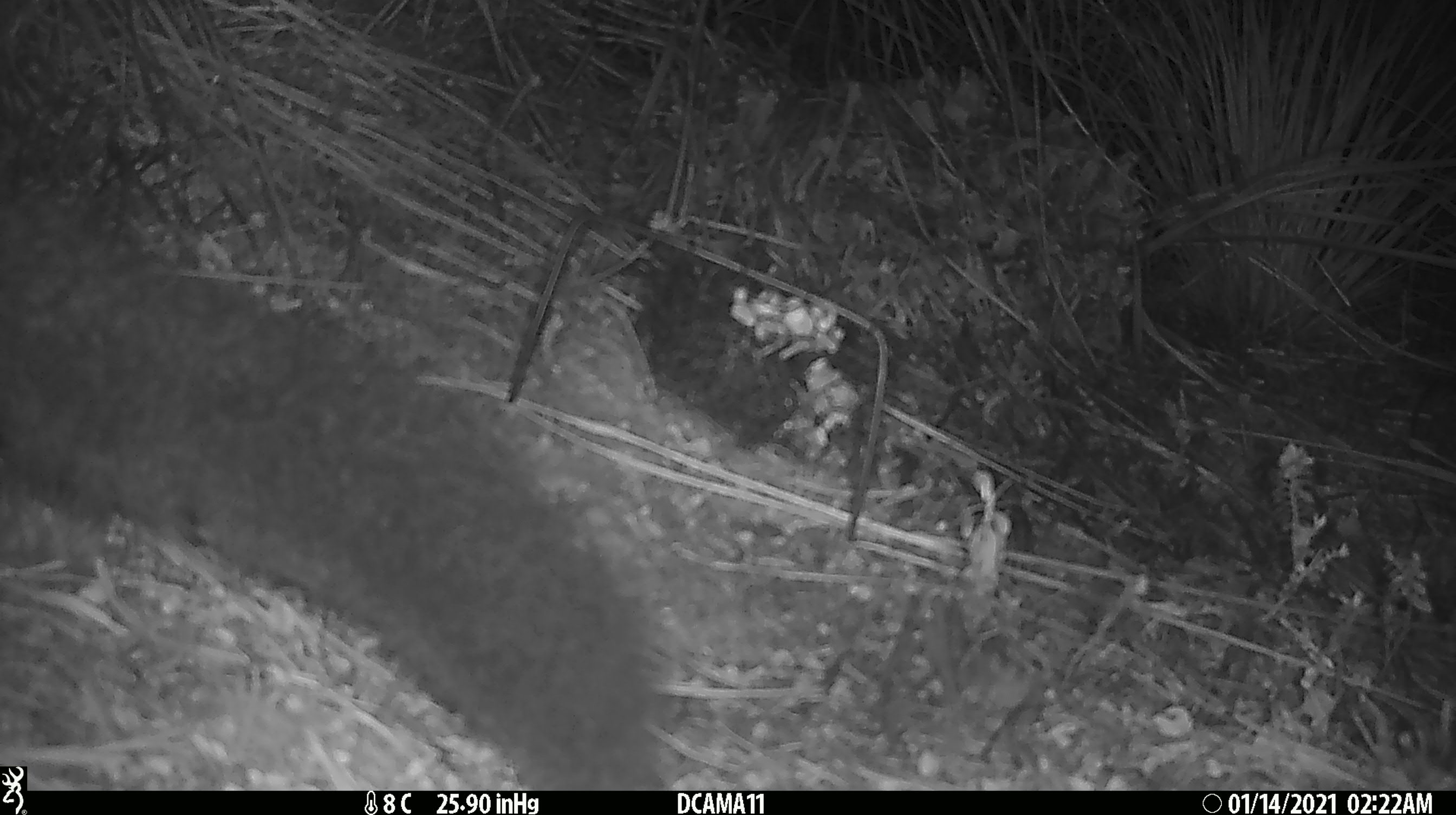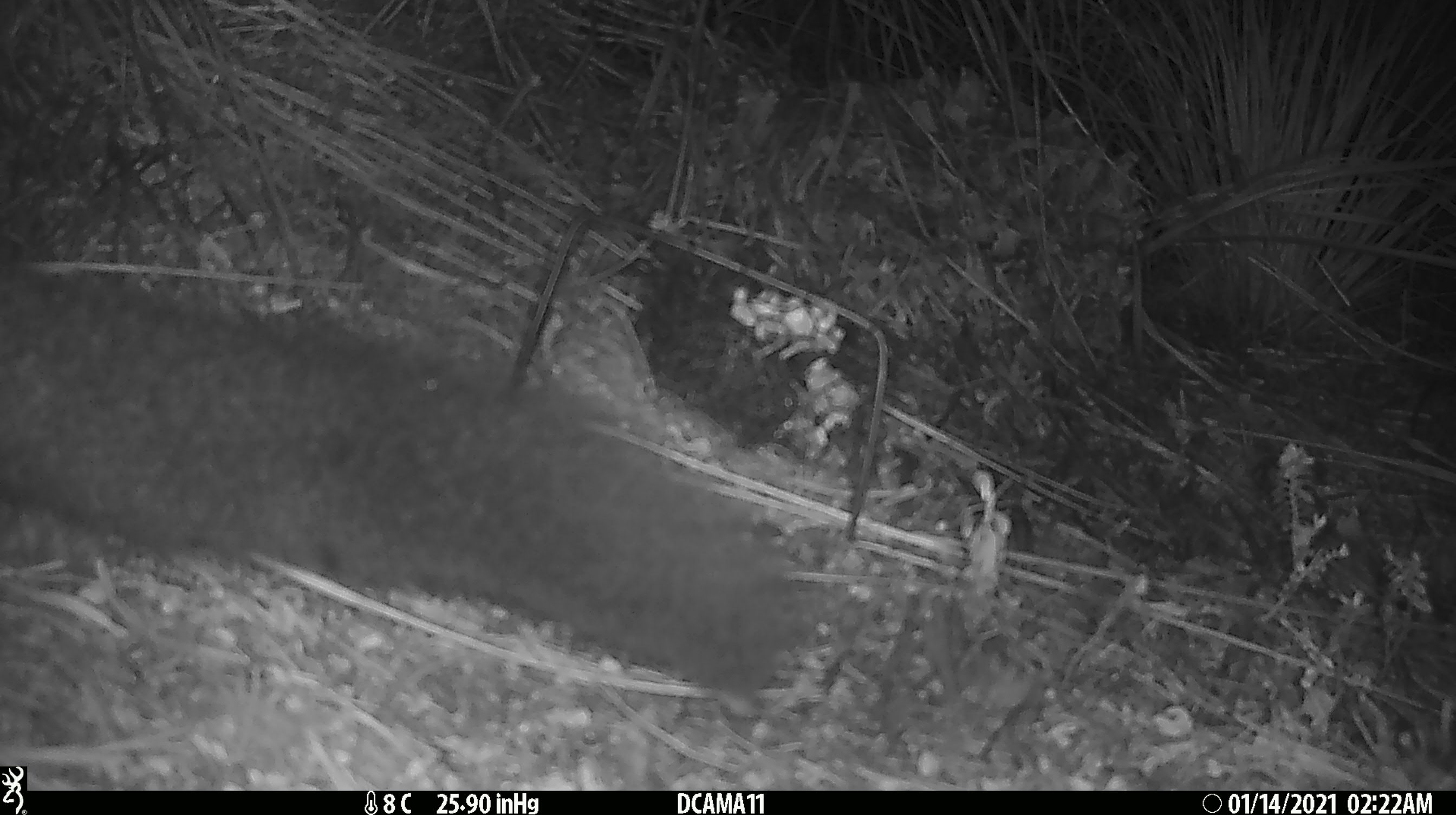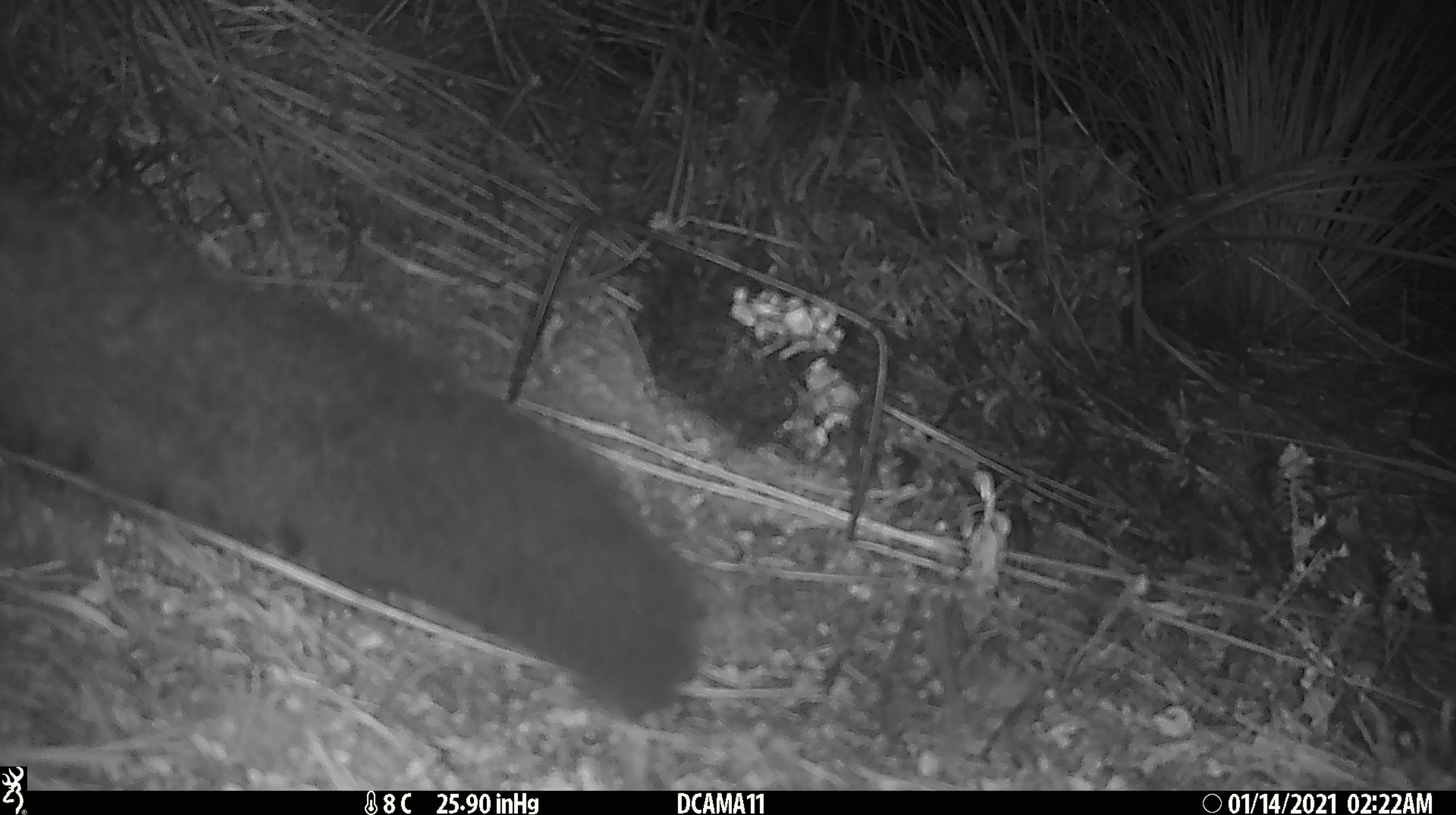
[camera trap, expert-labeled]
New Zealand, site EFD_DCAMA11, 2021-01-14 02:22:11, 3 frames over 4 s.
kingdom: Animalia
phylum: Chordata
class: Mammalia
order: Diprotodontia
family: Phalangeridae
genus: Trichosurus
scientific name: Trichosurus vulpecula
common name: common brushtail possum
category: possum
Possum (common brushtail possum) (Trichosurus vulpecula).